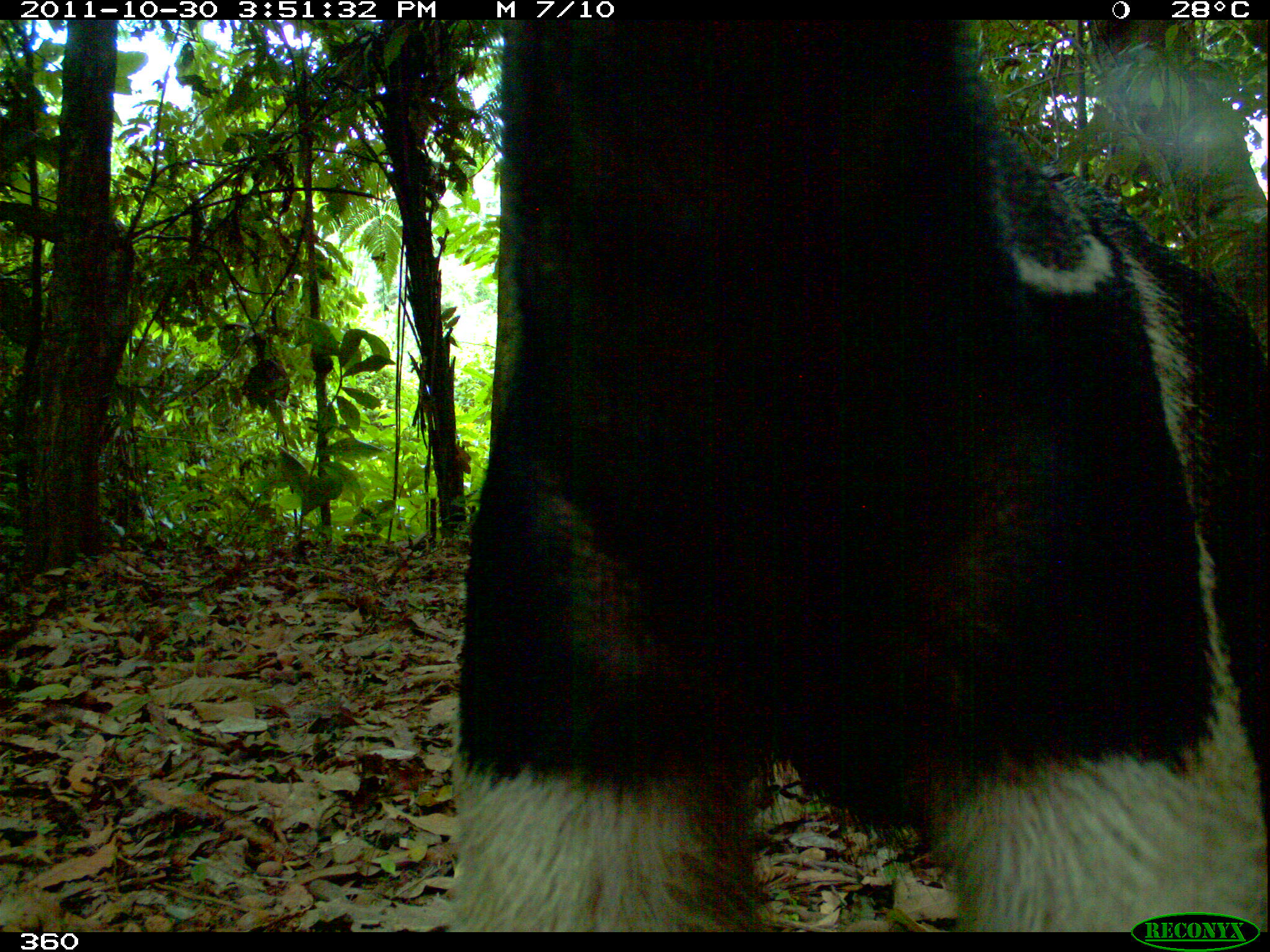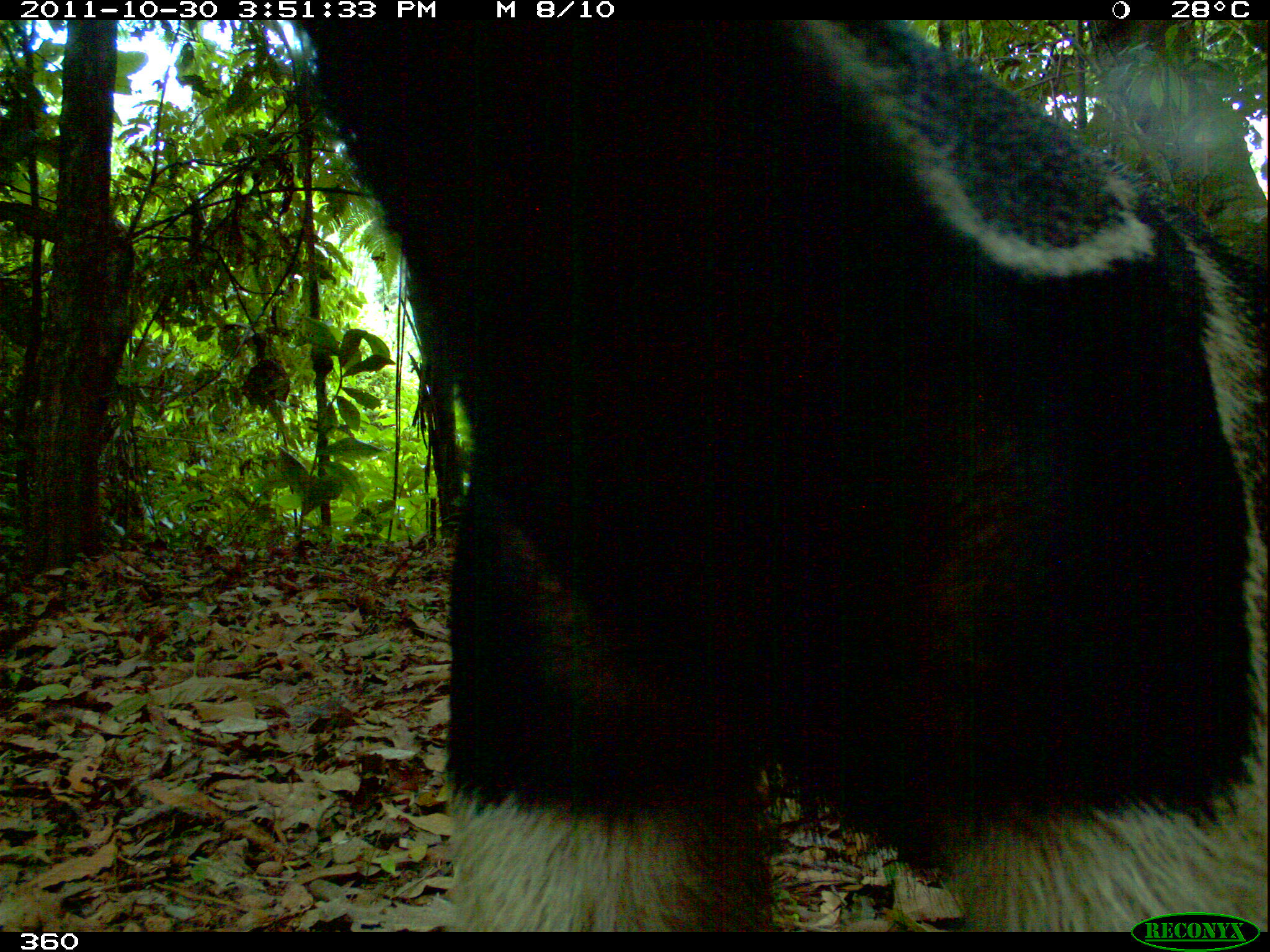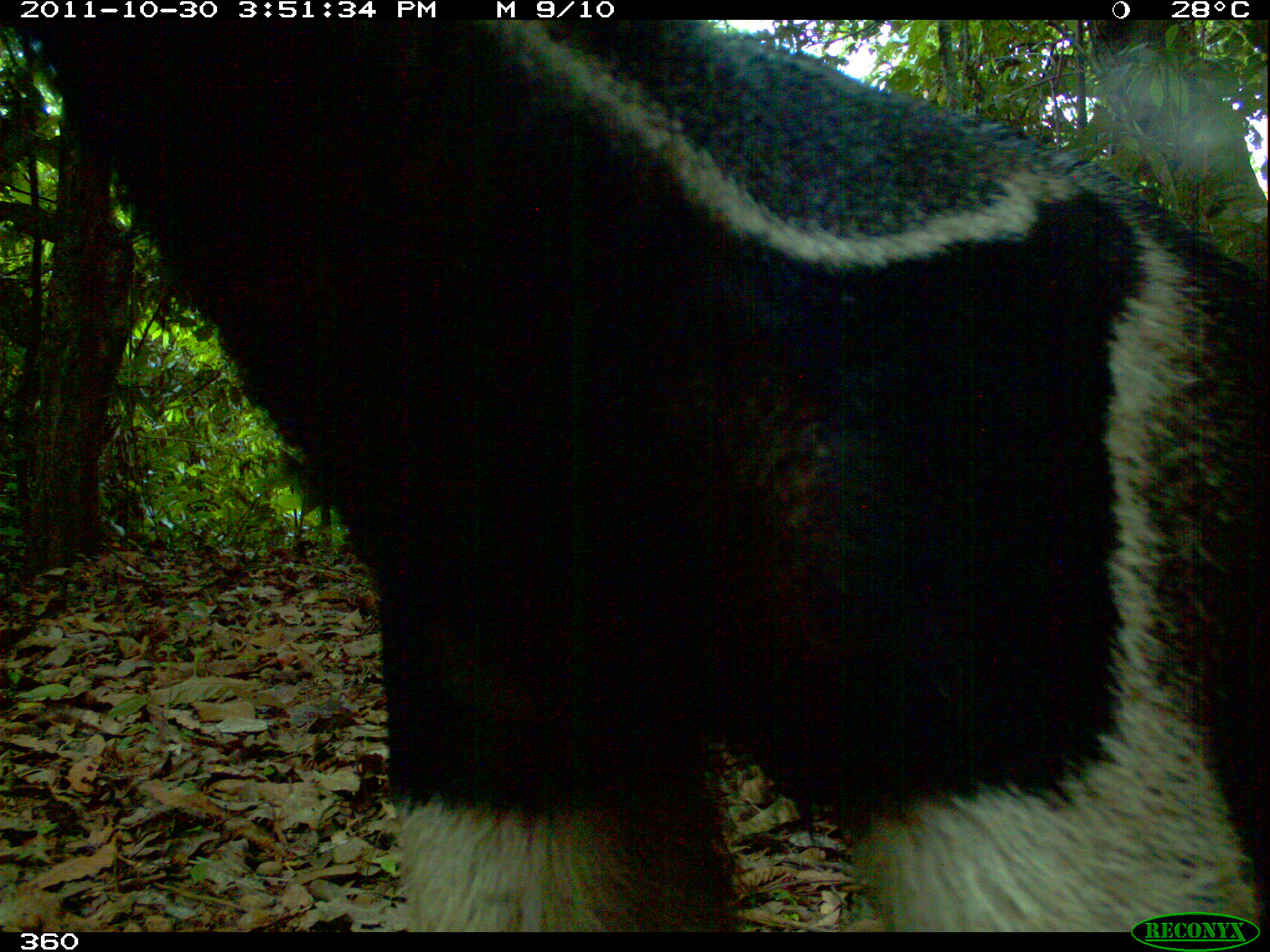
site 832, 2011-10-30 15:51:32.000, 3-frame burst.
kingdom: Animalia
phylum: Chordata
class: Mammalia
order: Pilosa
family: Myrmecophagidae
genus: Myrmecophaga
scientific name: Myrmecophaga tridactyla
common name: giant anteater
Myrmecophaga tridactyla (giant anteater).